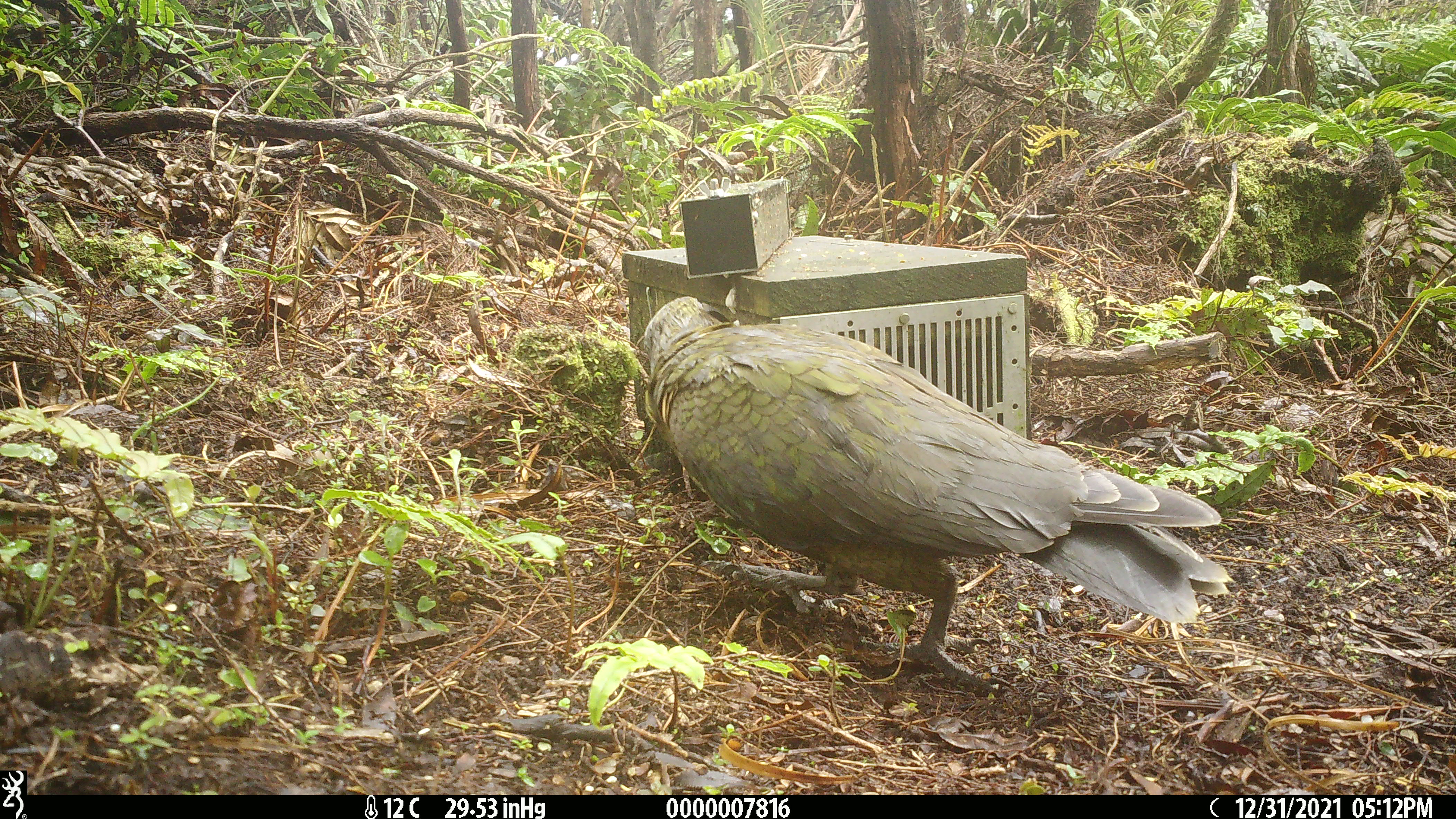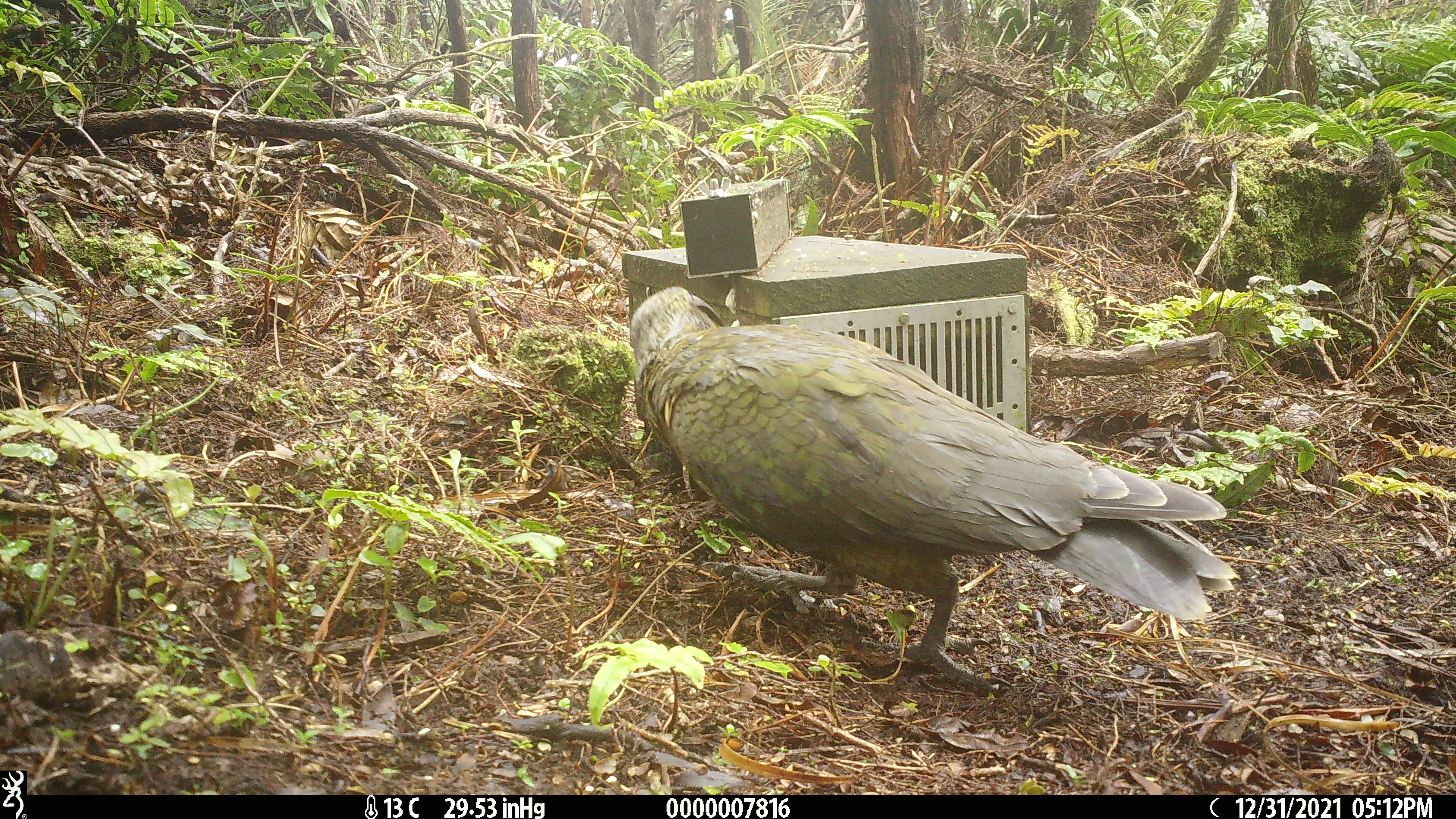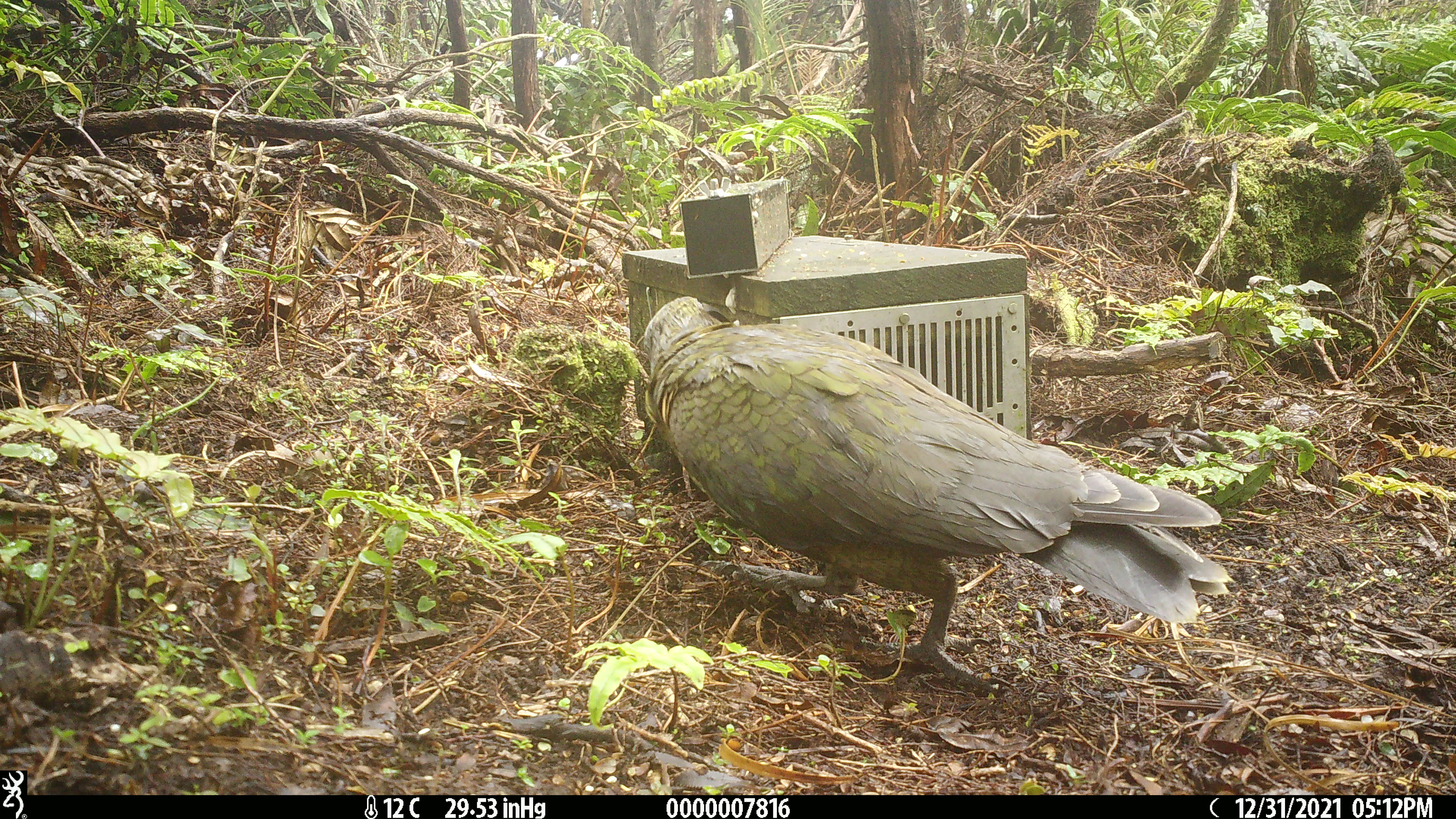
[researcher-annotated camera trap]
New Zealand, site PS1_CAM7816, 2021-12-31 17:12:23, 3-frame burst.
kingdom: Animalia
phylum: Chordata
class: Aves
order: Psittaciformes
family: Strigopidae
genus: Nestor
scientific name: Nestor notabilis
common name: kea